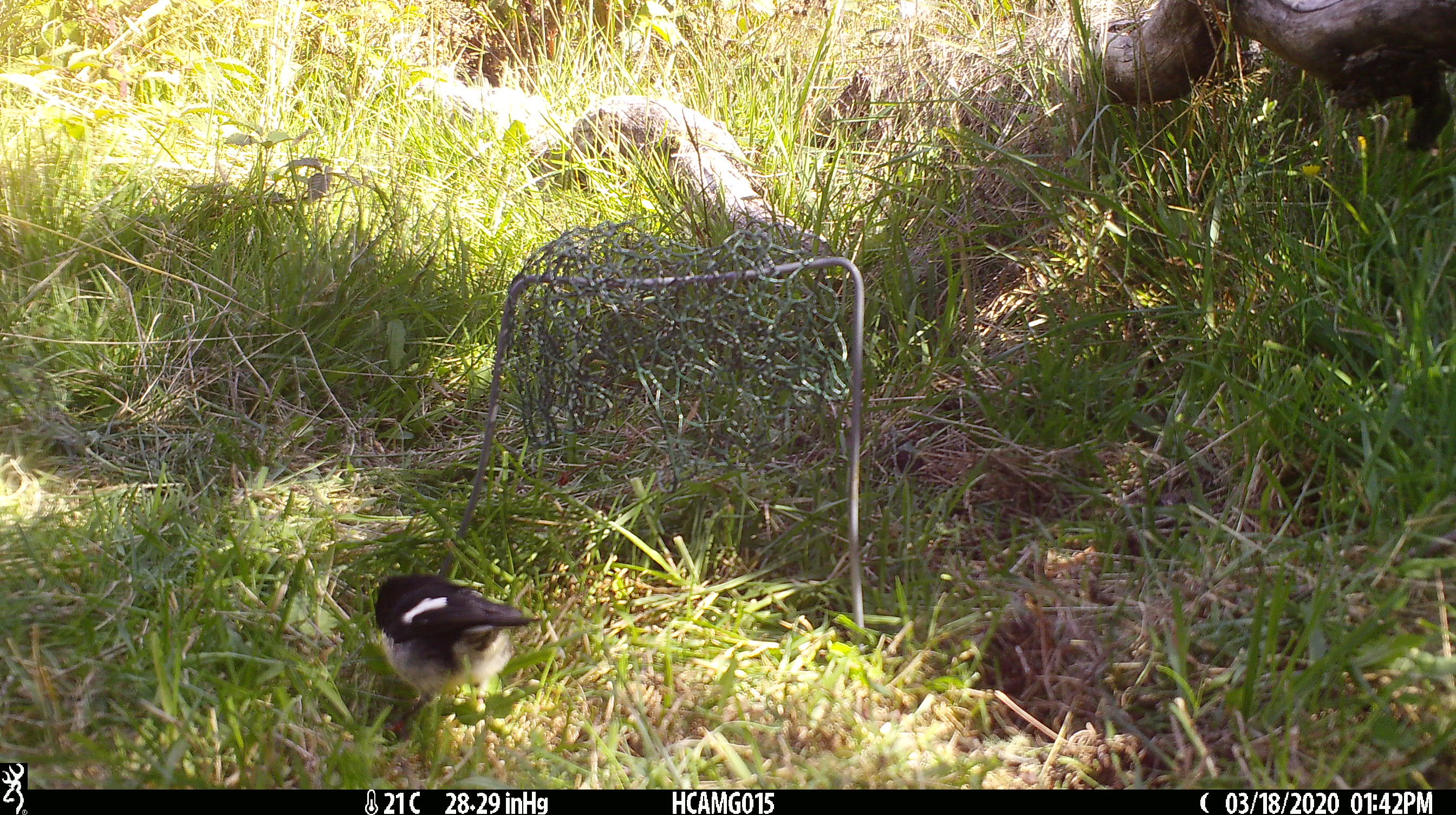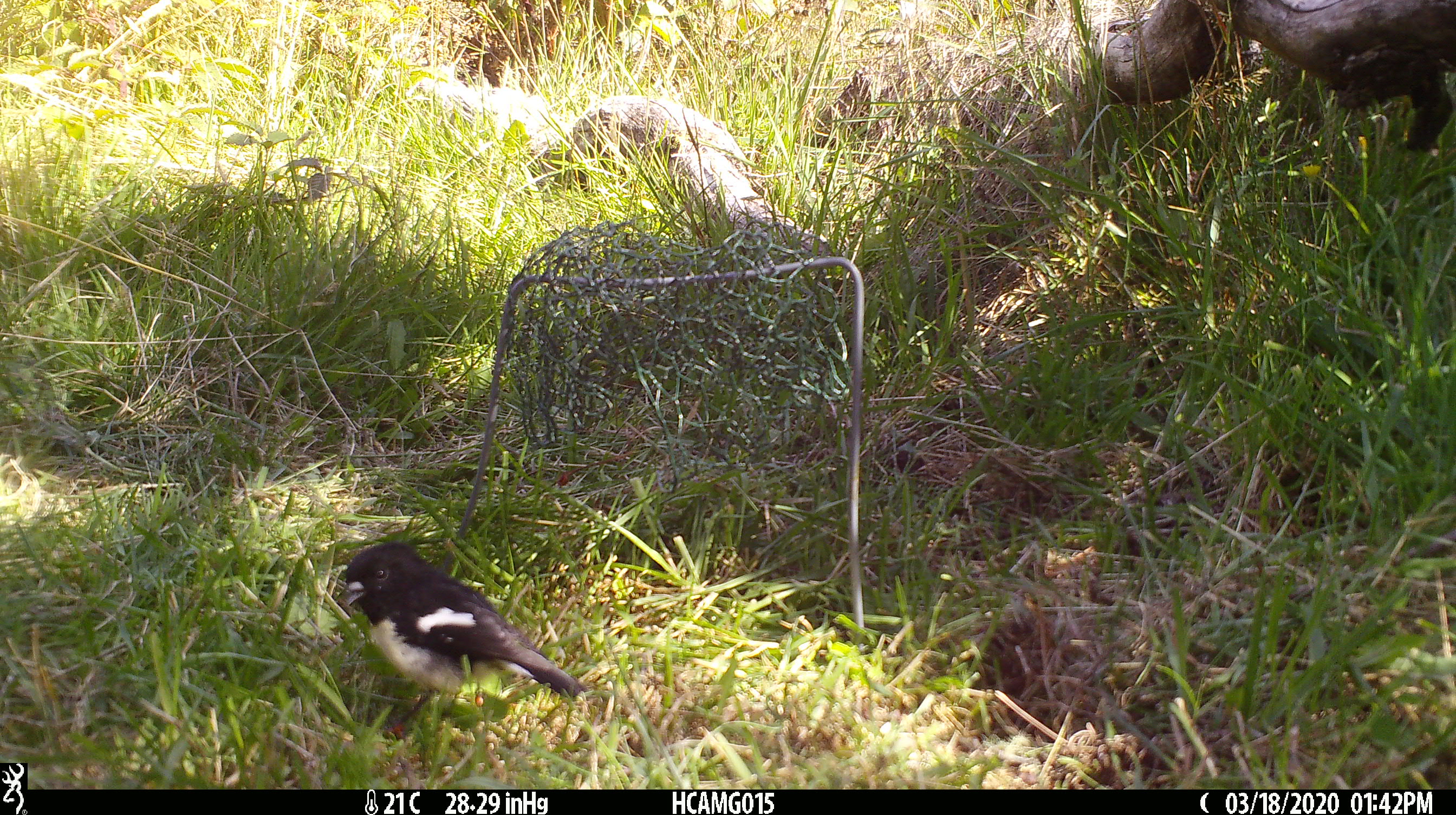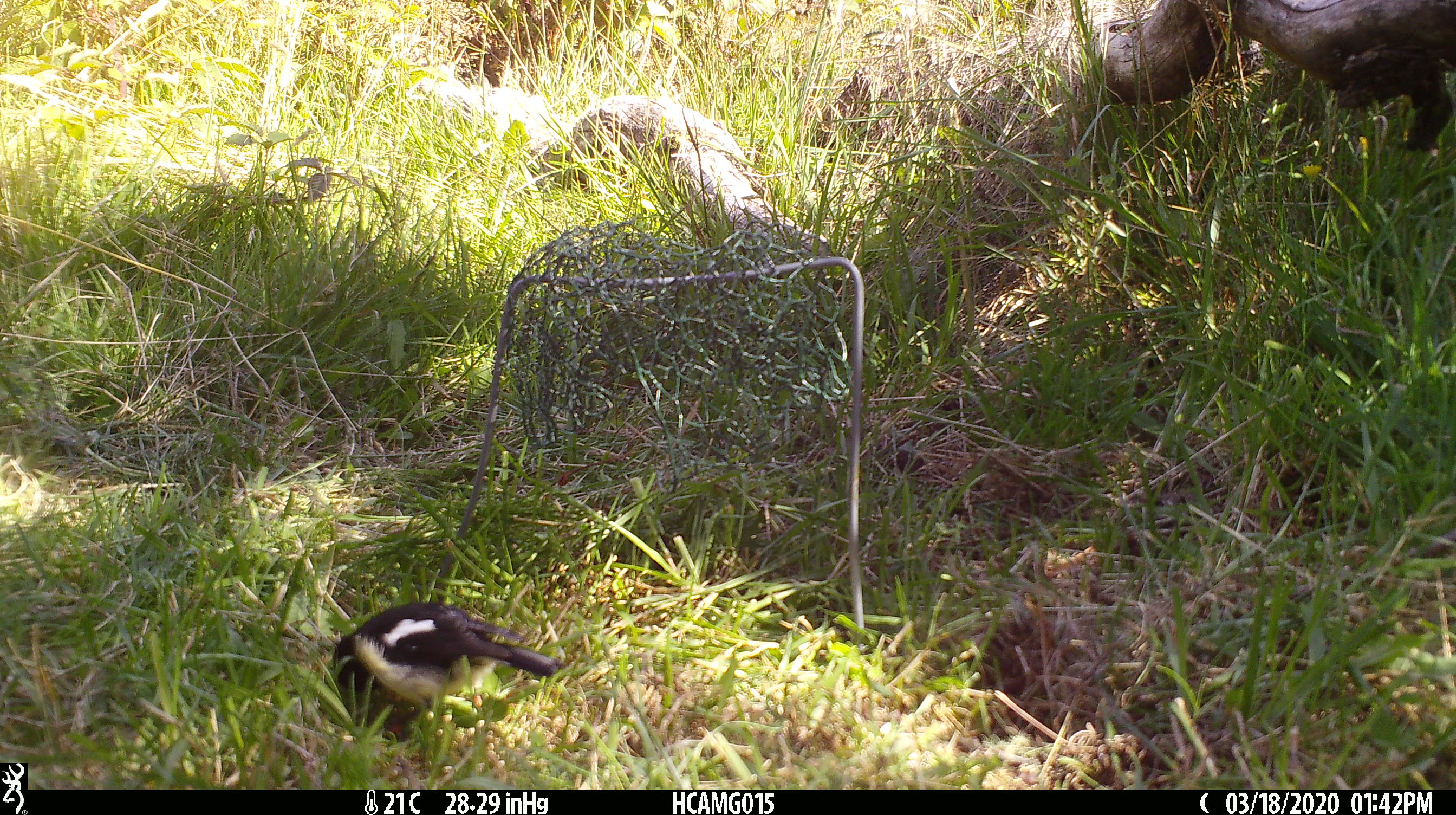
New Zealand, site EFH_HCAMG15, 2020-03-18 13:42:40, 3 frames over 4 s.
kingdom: Animalia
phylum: Chordata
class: Aves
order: Passeriformes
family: Petroicidae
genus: Petroica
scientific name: Petroica macrocephala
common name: tomtit